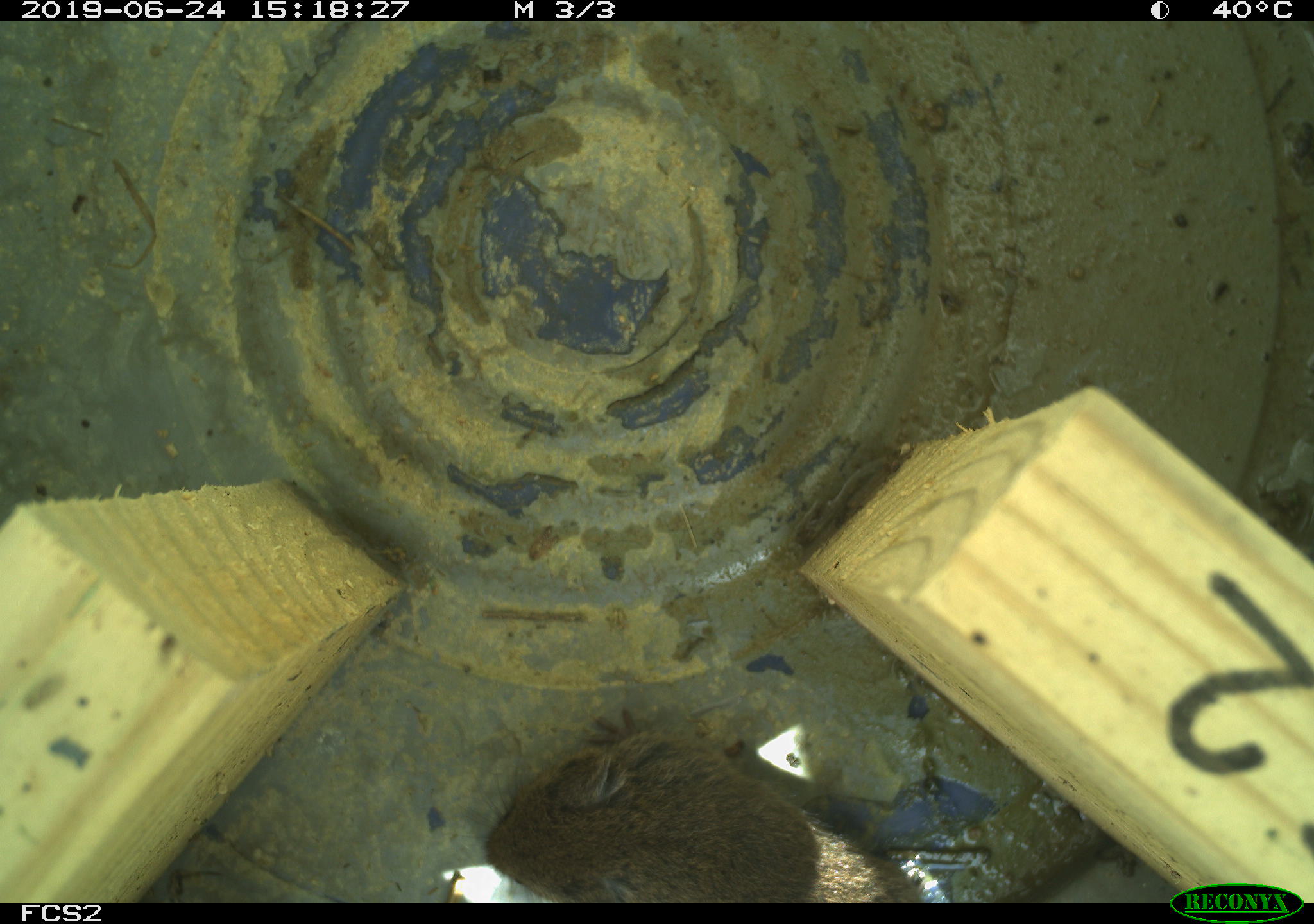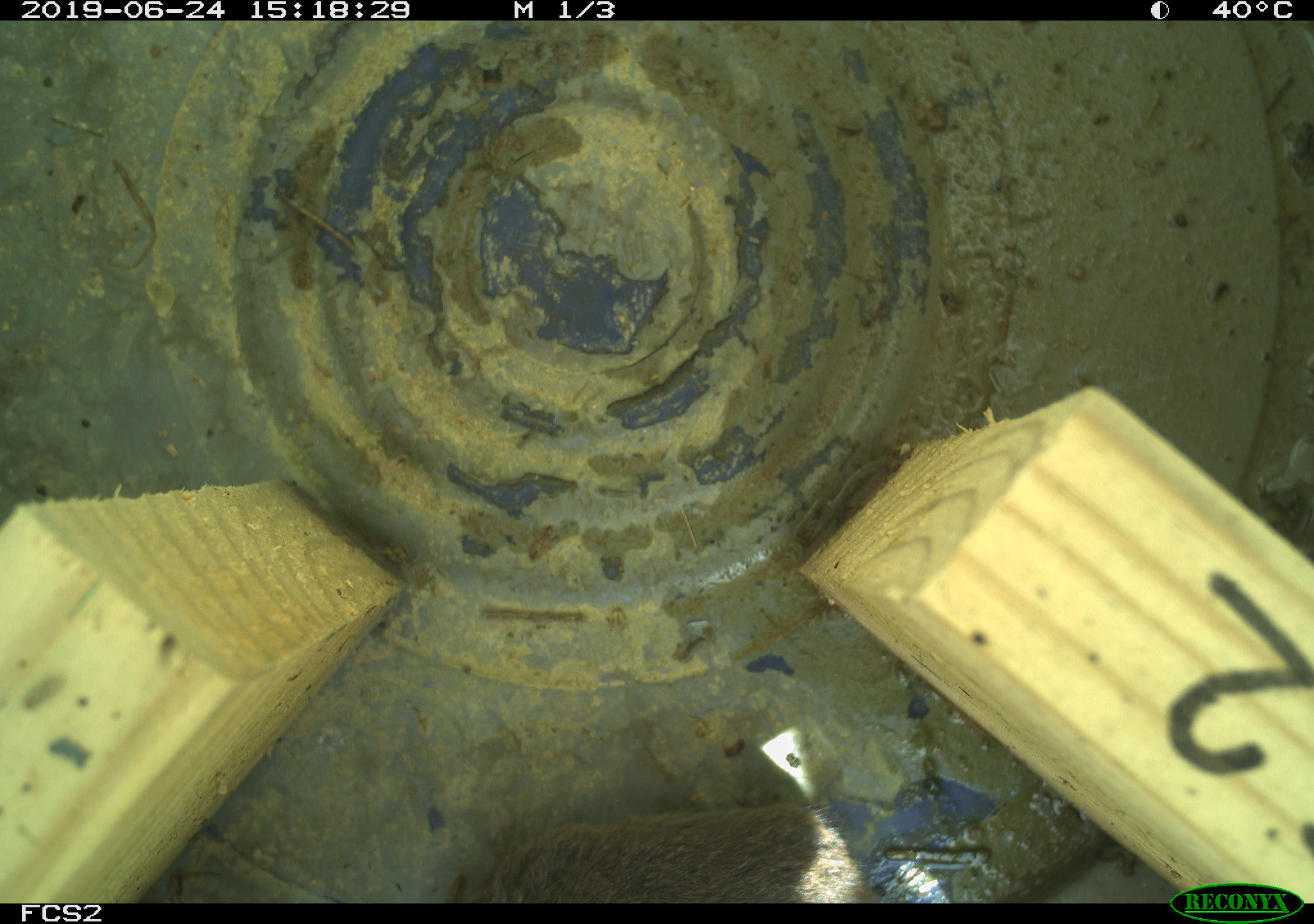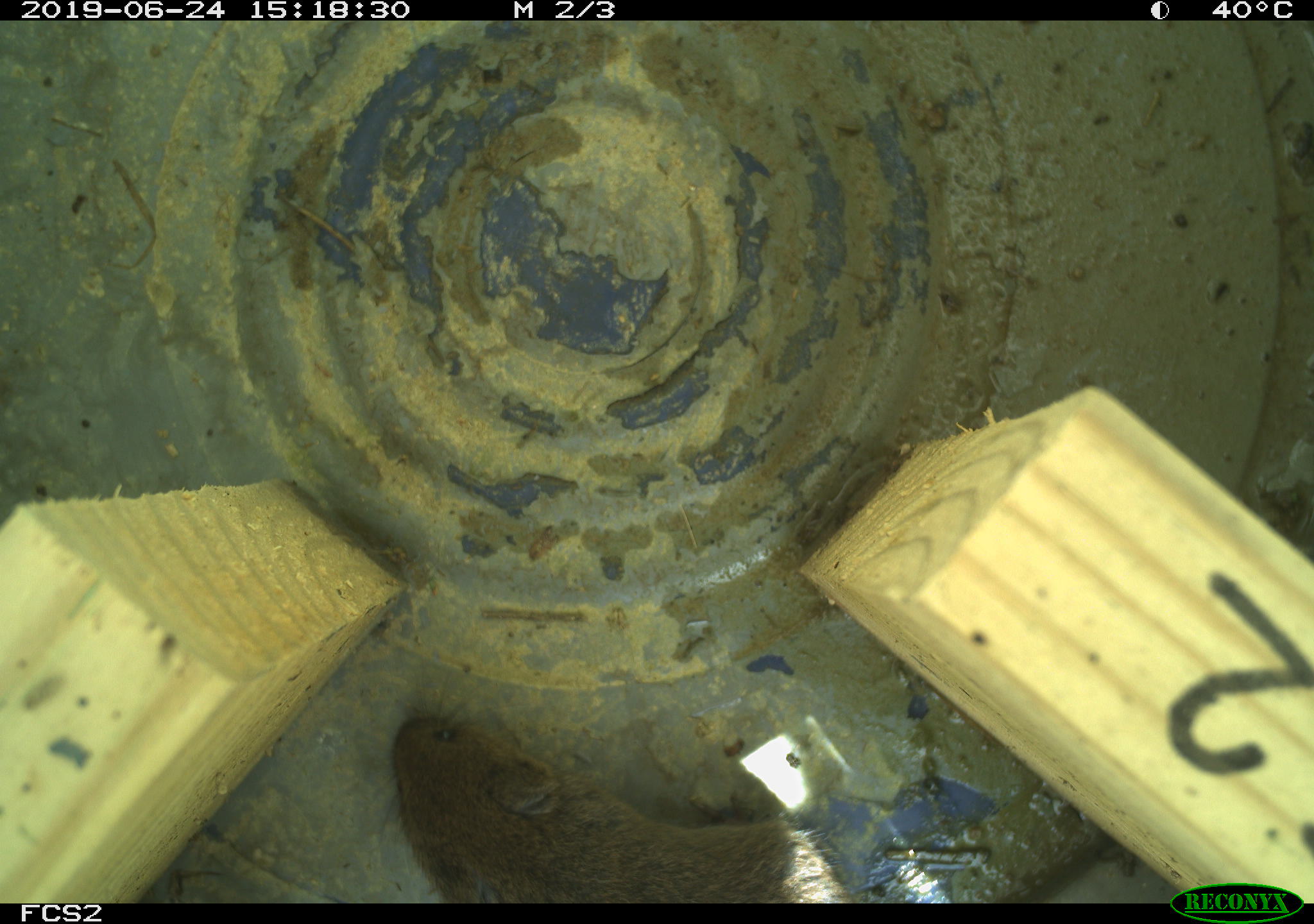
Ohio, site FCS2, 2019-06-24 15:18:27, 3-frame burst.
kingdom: Animalia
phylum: Chordata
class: Mammalia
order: Rodentia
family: Cricetidae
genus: Microtus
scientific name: Microtus pennsylvanicus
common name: meadow vole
Meadow vole (Microtus pennsylvanicus).